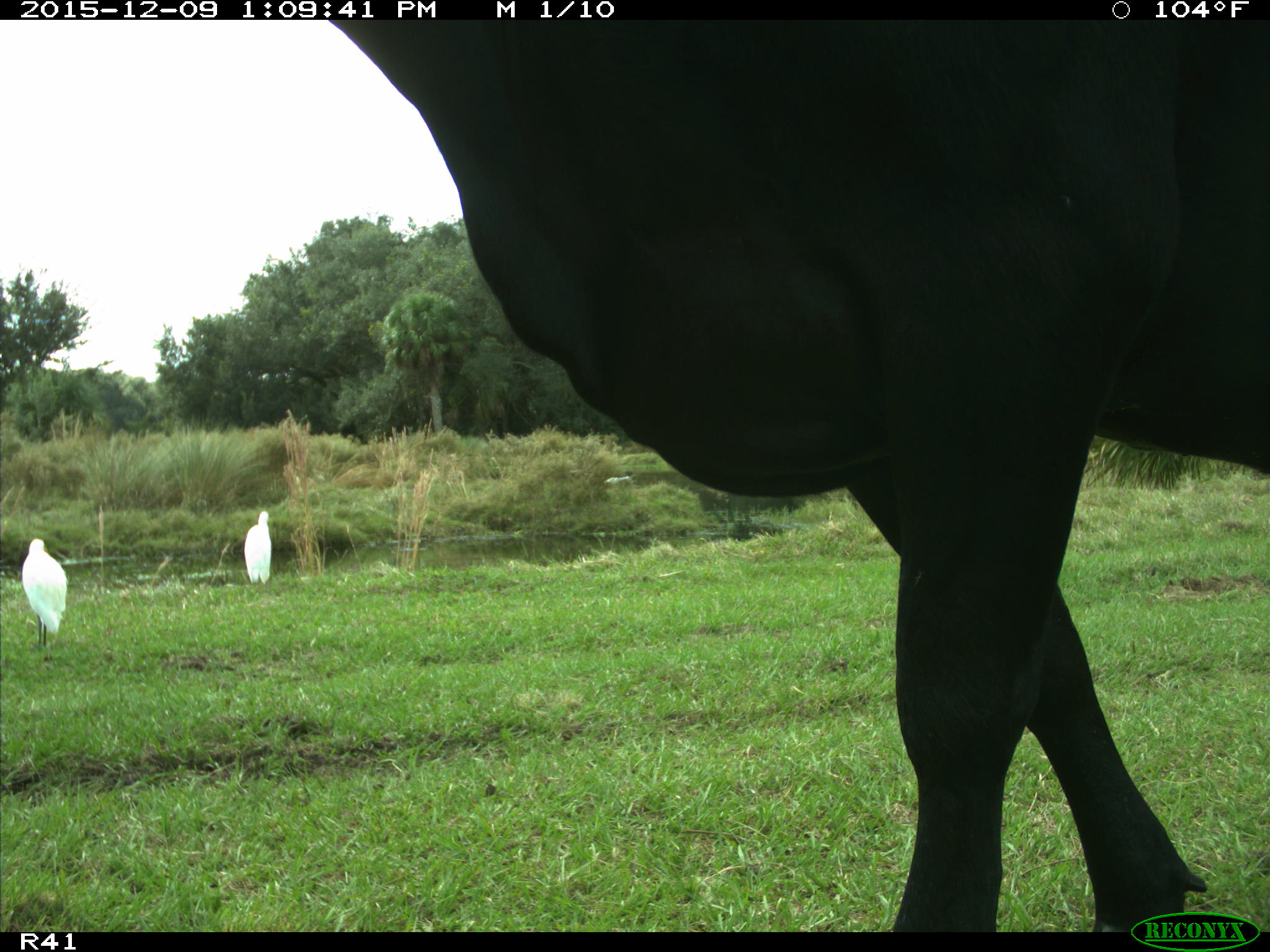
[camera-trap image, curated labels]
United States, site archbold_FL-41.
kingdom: Animalia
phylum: Chordata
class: Mammalia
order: Artiodactyla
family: Bovidae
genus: Bos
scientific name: Bos taurus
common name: domestic cow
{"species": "Bos taurus (domestic cow)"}